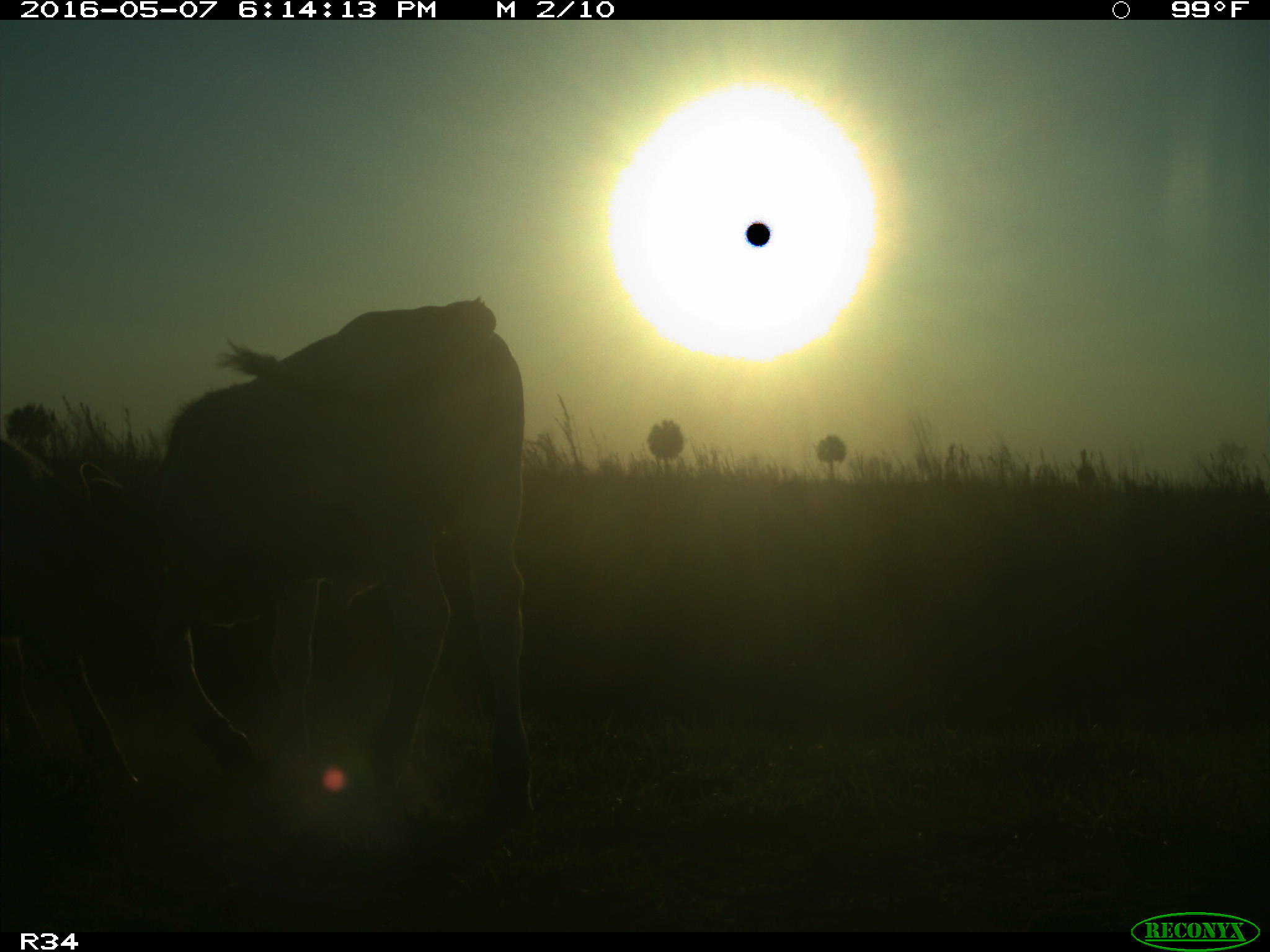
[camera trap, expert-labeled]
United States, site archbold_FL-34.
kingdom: Animalia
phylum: Chordata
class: Mammalia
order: Artiodactyla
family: Bovidae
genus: Bos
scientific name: Bos taurus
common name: domestic cow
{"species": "Bos taurus (domestic cow)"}